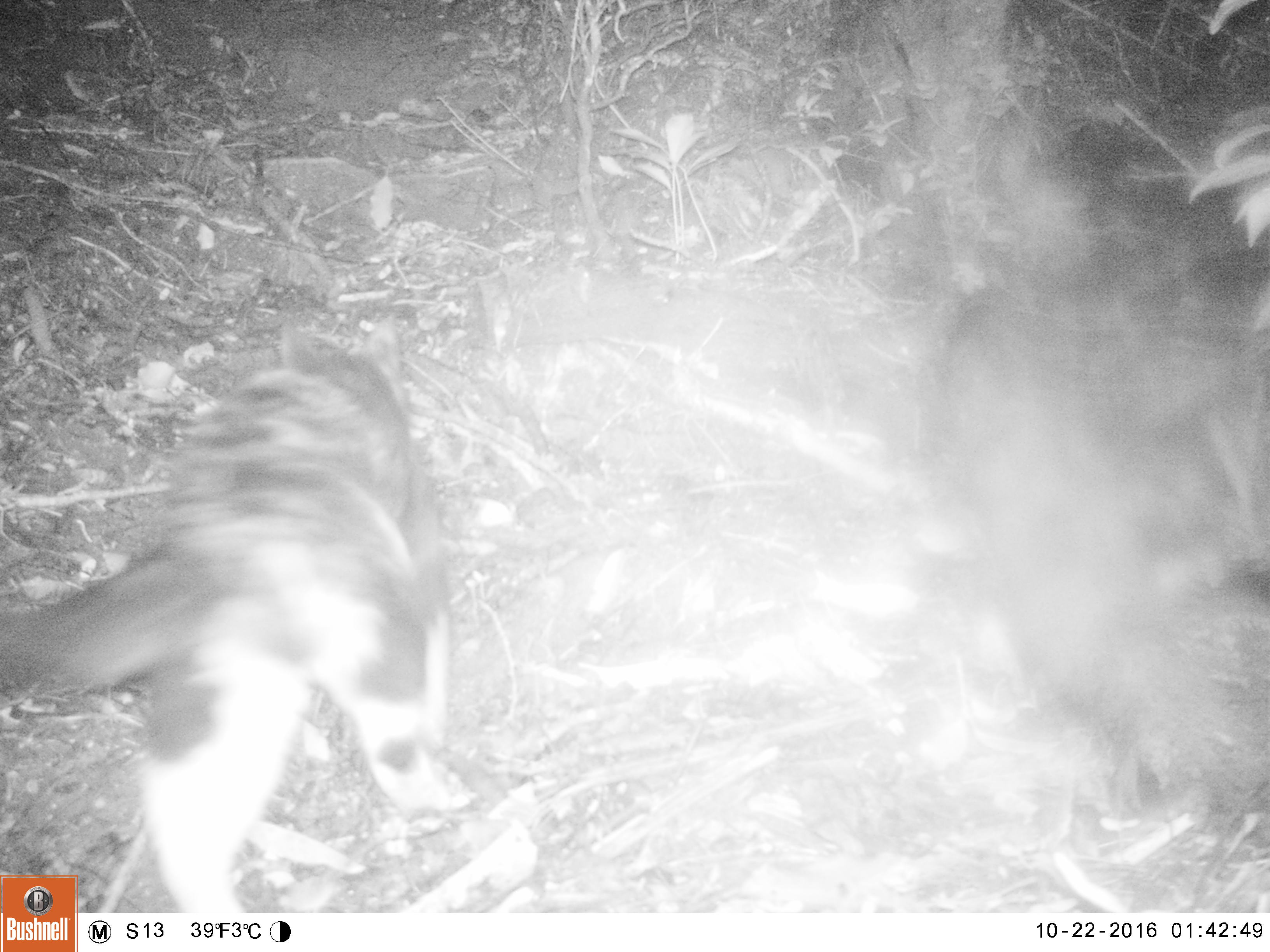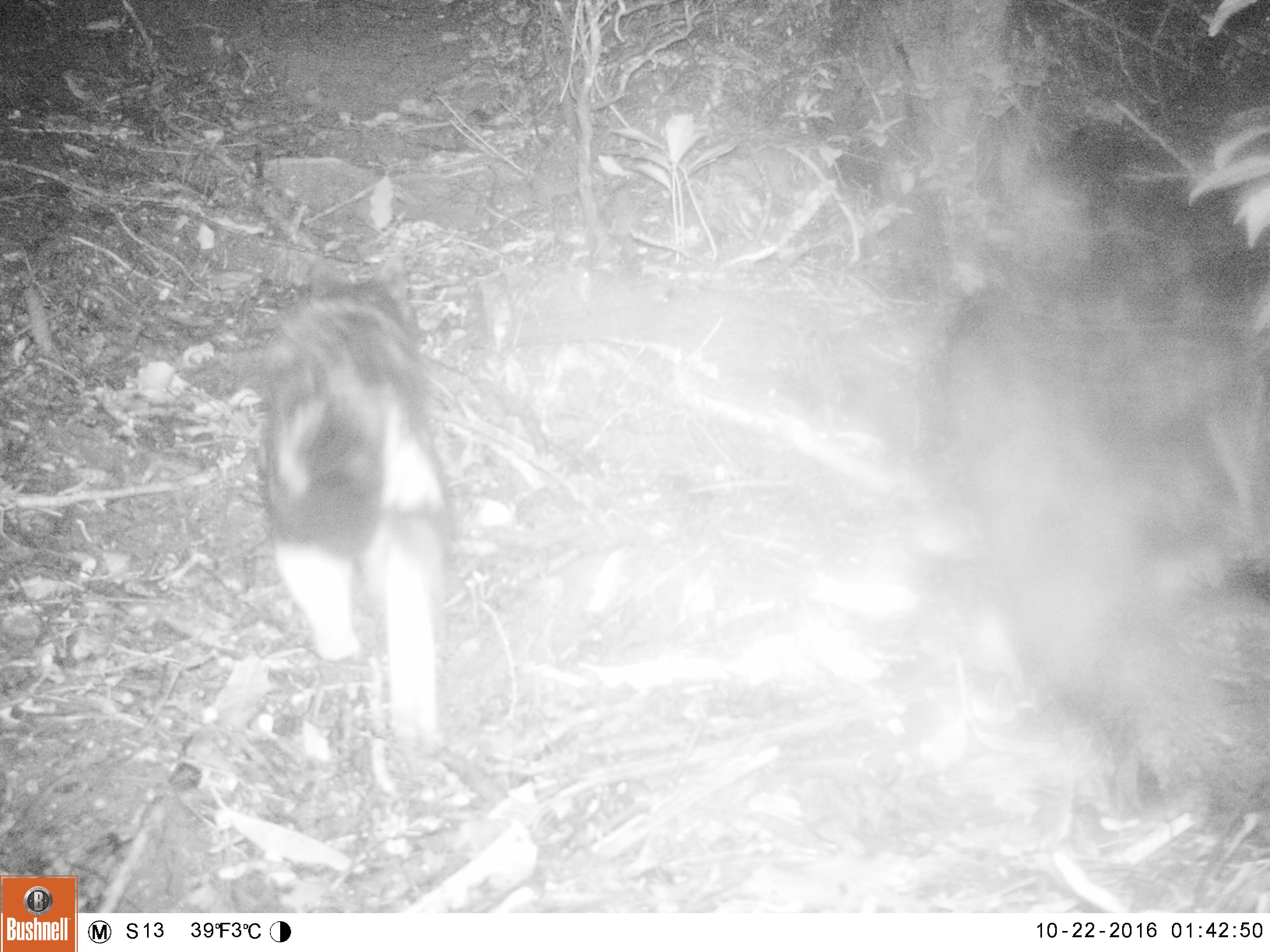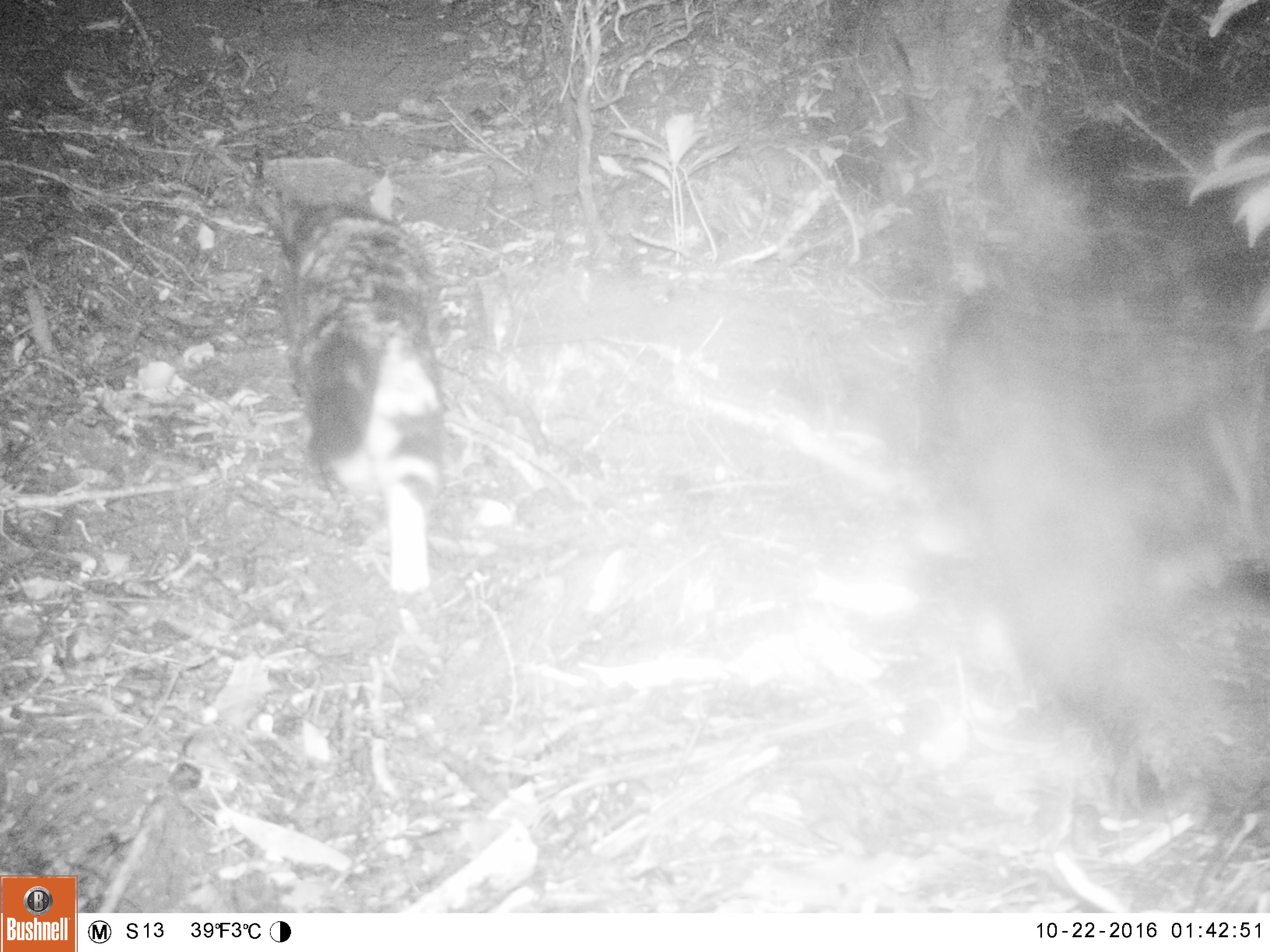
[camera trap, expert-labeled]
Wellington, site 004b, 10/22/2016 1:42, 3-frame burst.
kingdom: Animalia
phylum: Chordata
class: Mammalia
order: Carnivora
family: Felidae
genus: Felis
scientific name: Felis catus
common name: cat